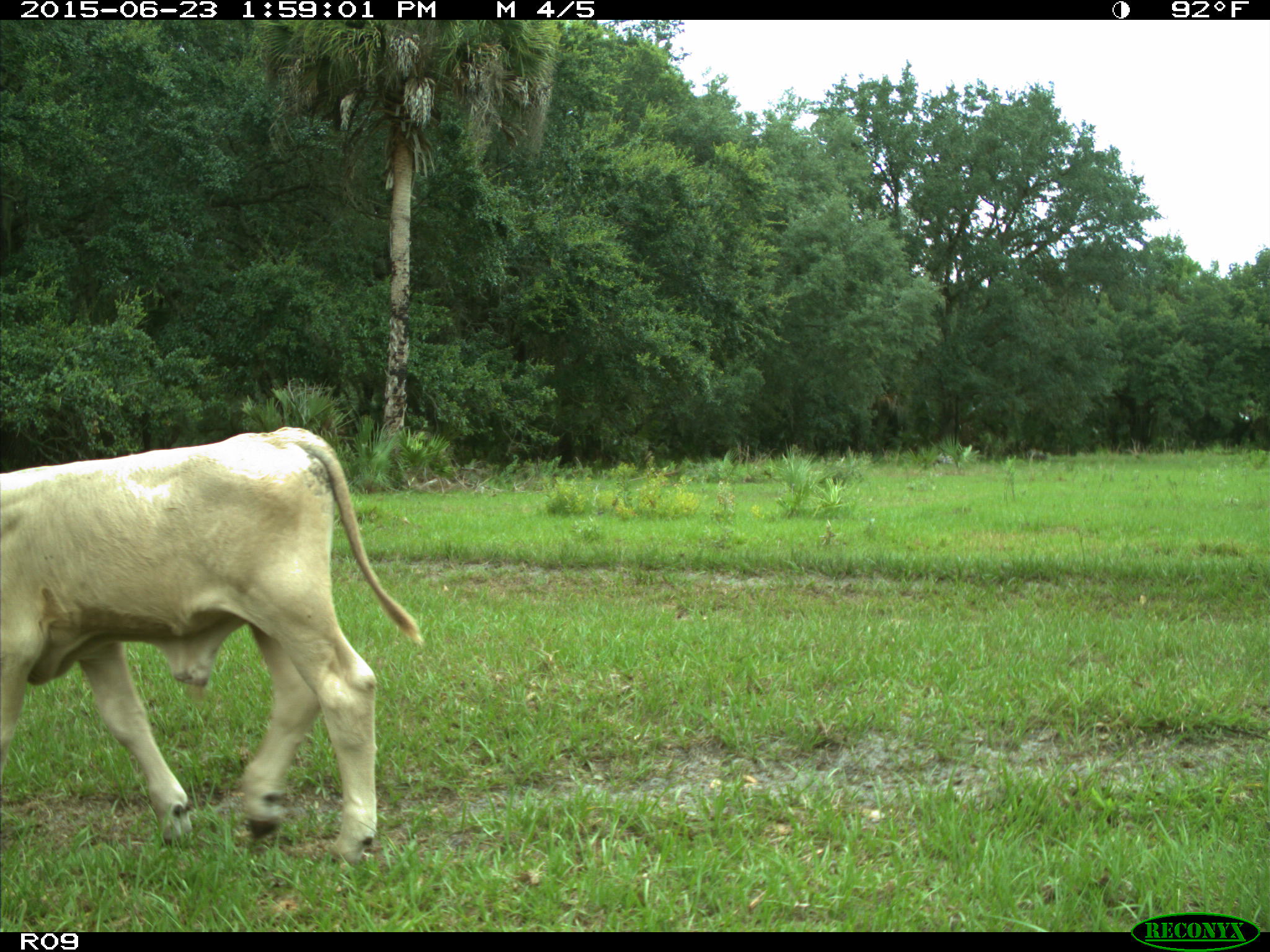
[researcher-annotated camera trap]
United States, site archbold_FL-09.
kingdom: Animalia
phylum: Chordata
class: Mammalia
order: Artiodactyla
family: Bovidae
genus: Bos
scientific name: Bos taurus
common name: domestic cow